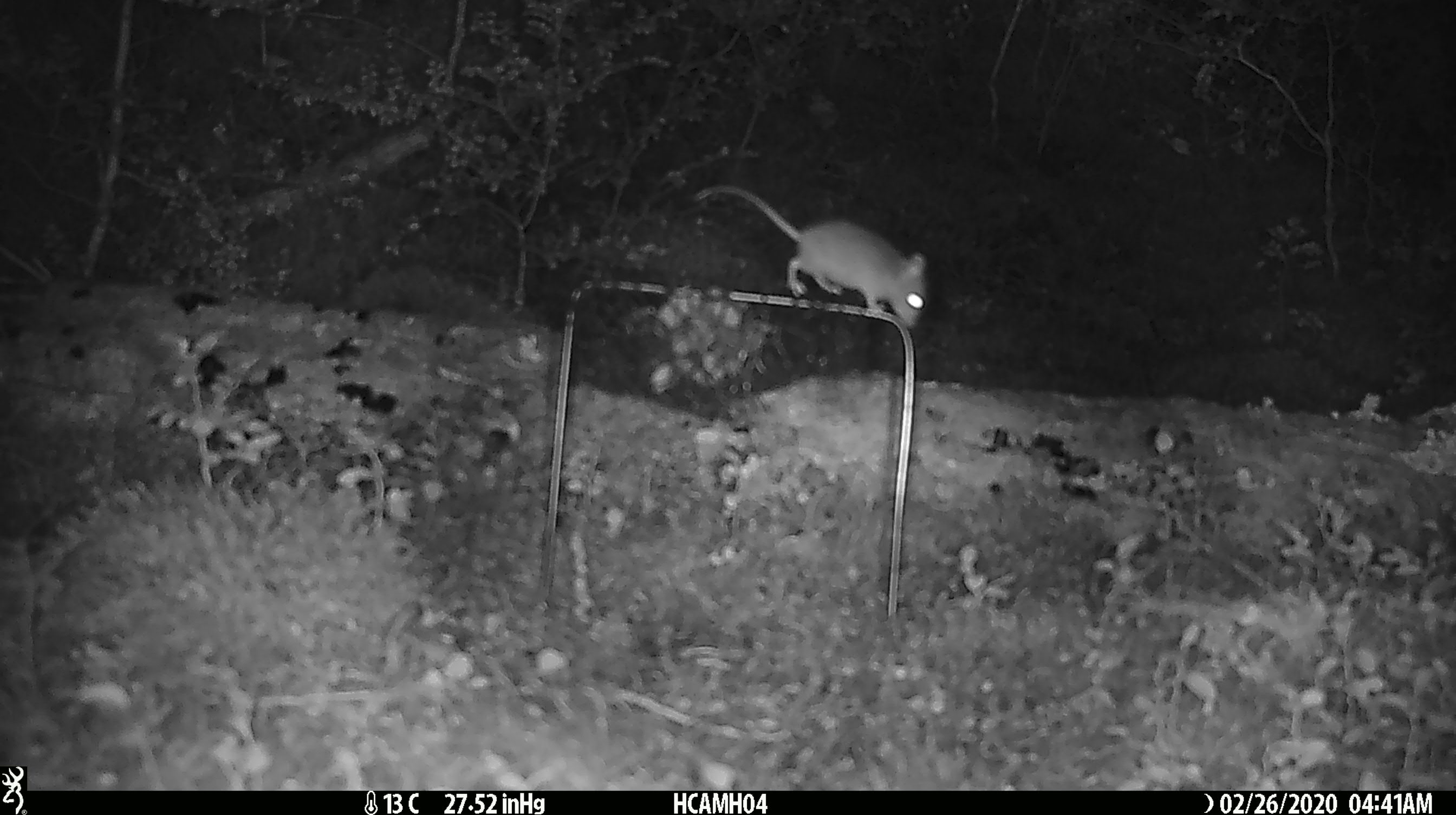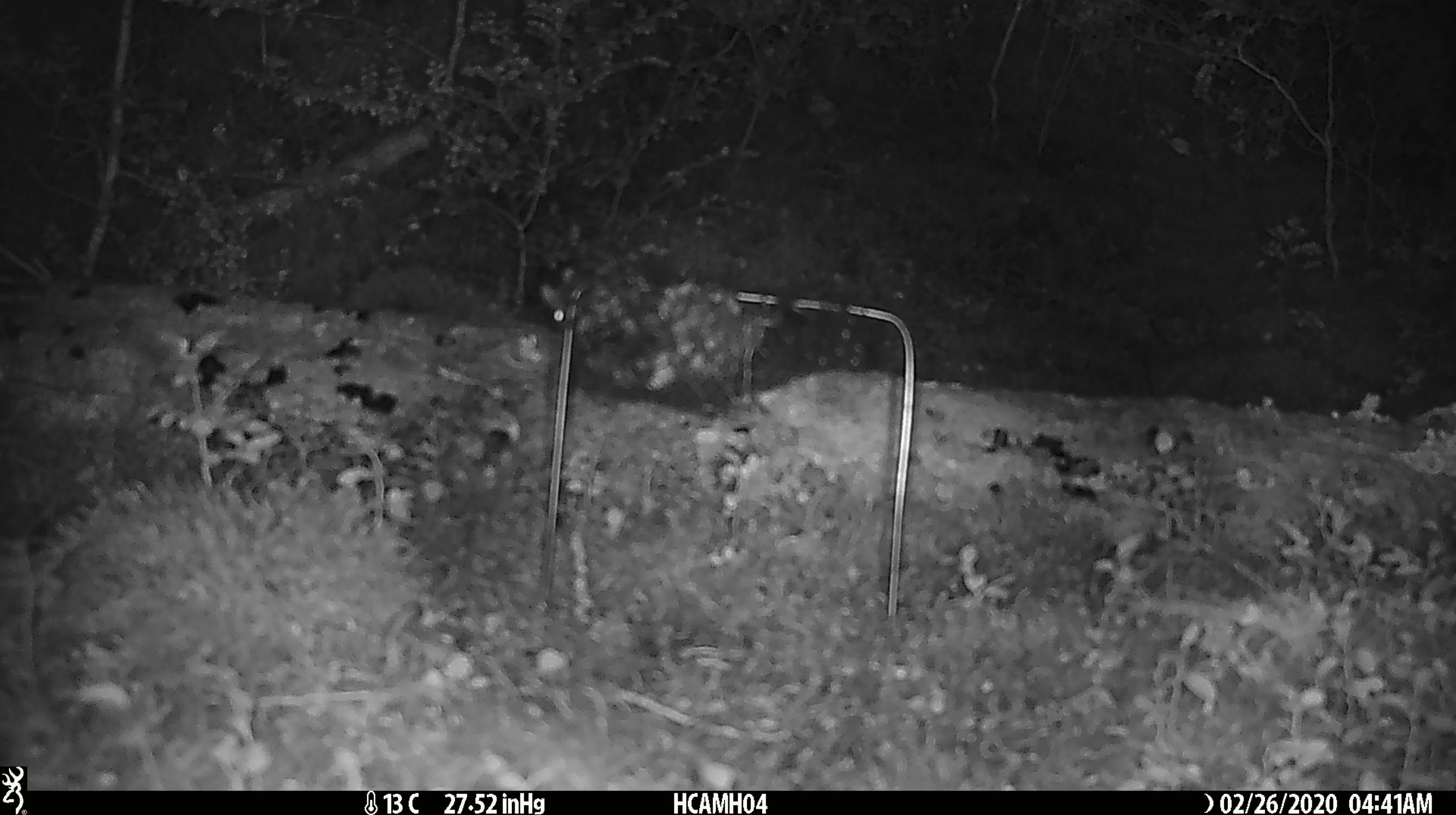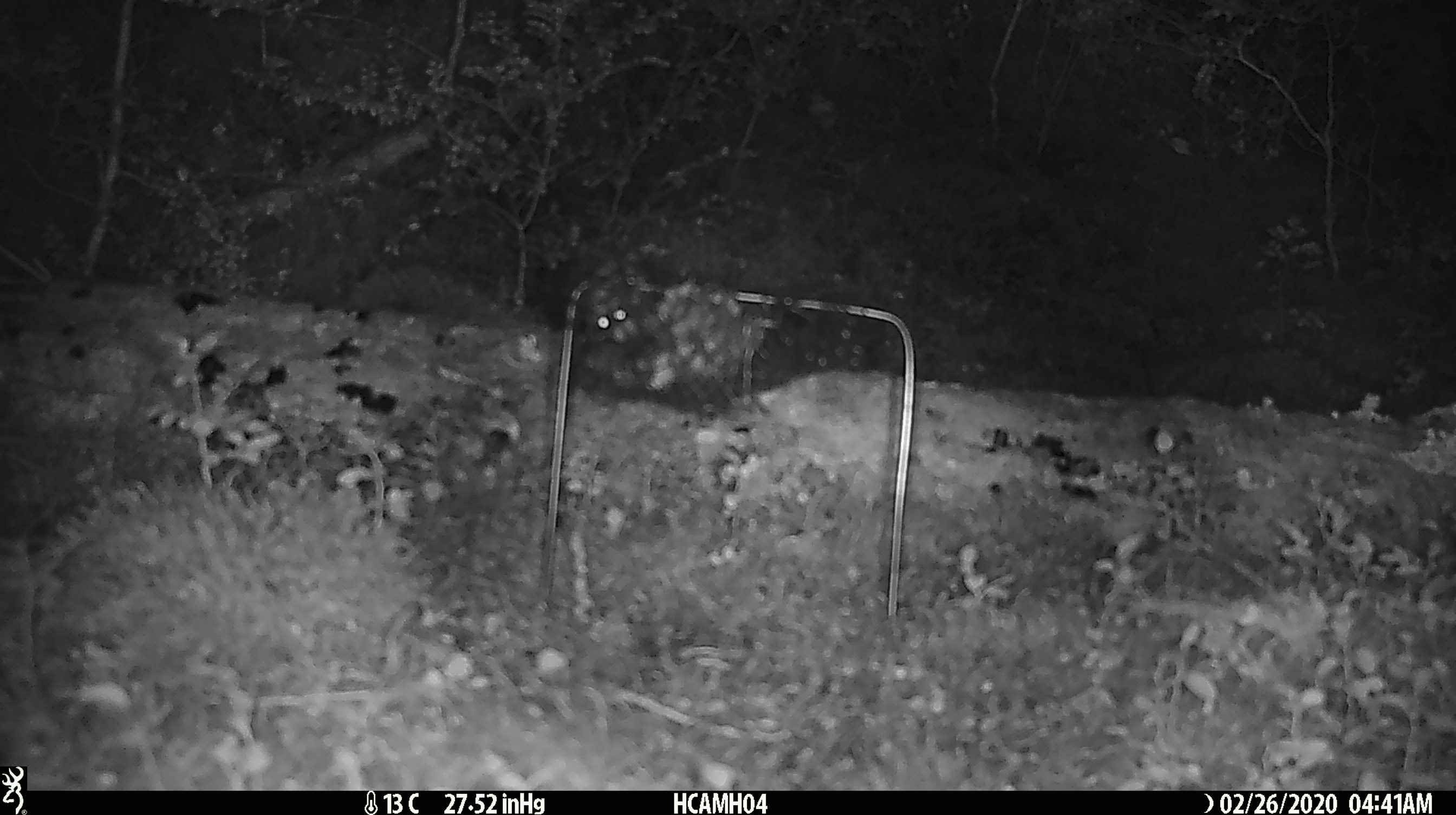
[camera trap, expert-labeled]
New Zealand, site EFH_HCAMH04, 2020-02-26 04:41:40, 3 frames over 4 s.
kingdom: Animalia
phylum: Chordata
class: Mammalia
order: Rodentia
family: Muridae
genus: Mus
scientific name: Mus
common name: mouse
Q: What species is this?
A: Mouse (Mus).